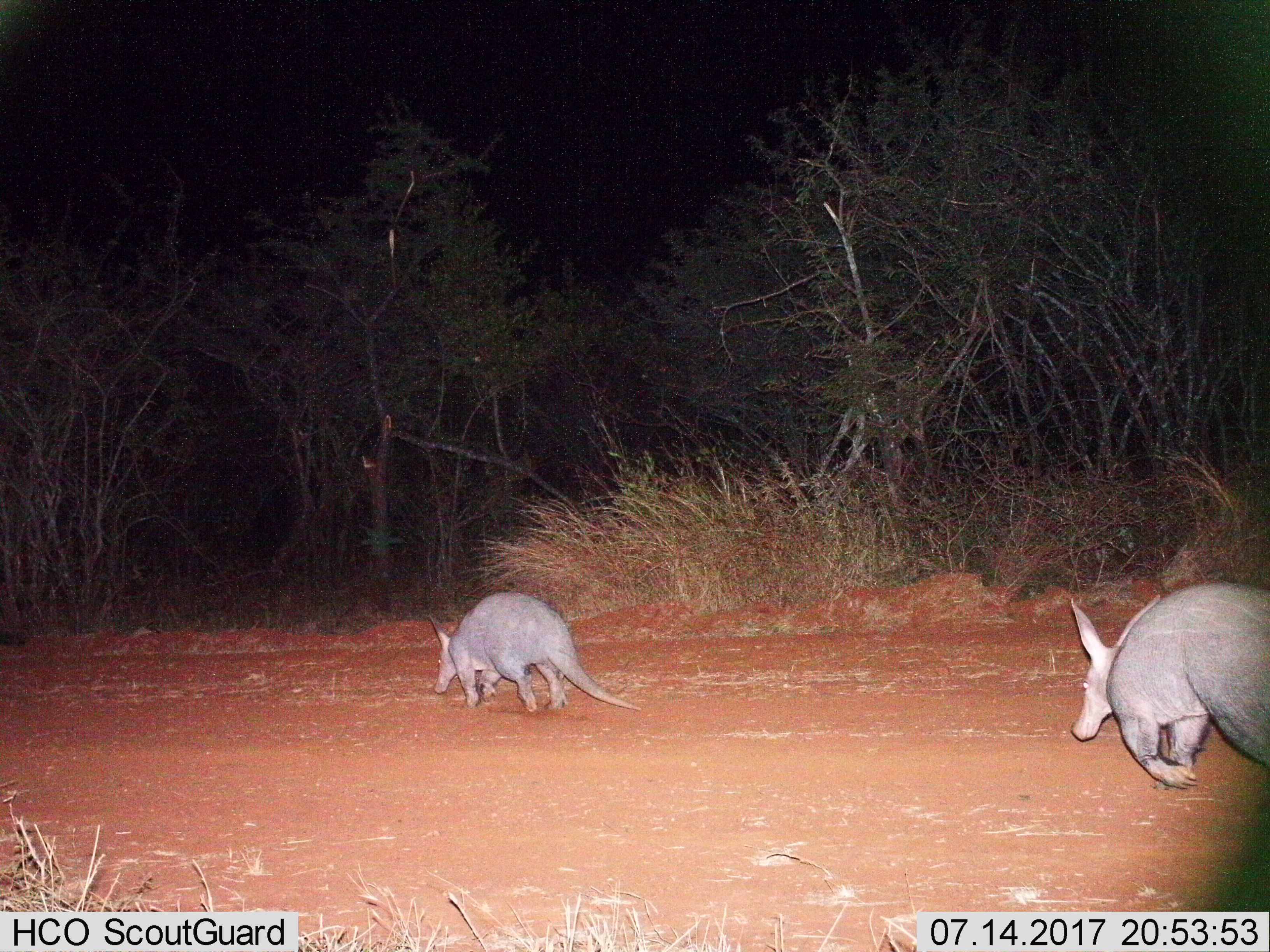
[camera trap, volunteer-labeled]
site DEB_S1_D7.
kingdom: Animalia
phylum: Chordata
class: Mammalia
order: Tubulidentata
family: Orycteropodidae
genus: Orycteropus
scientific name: Orycteropus afer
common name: aardvark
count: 2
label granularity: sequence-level